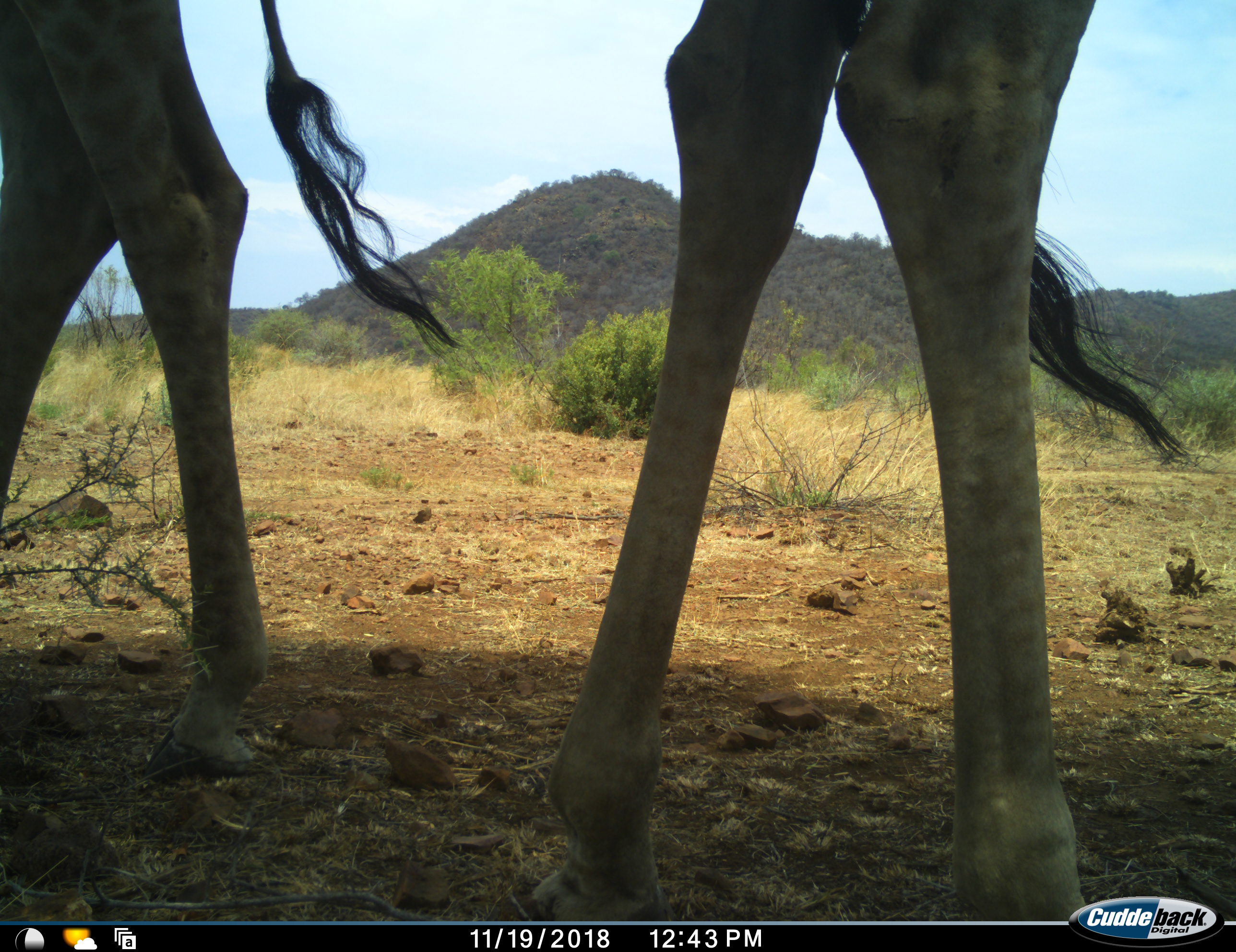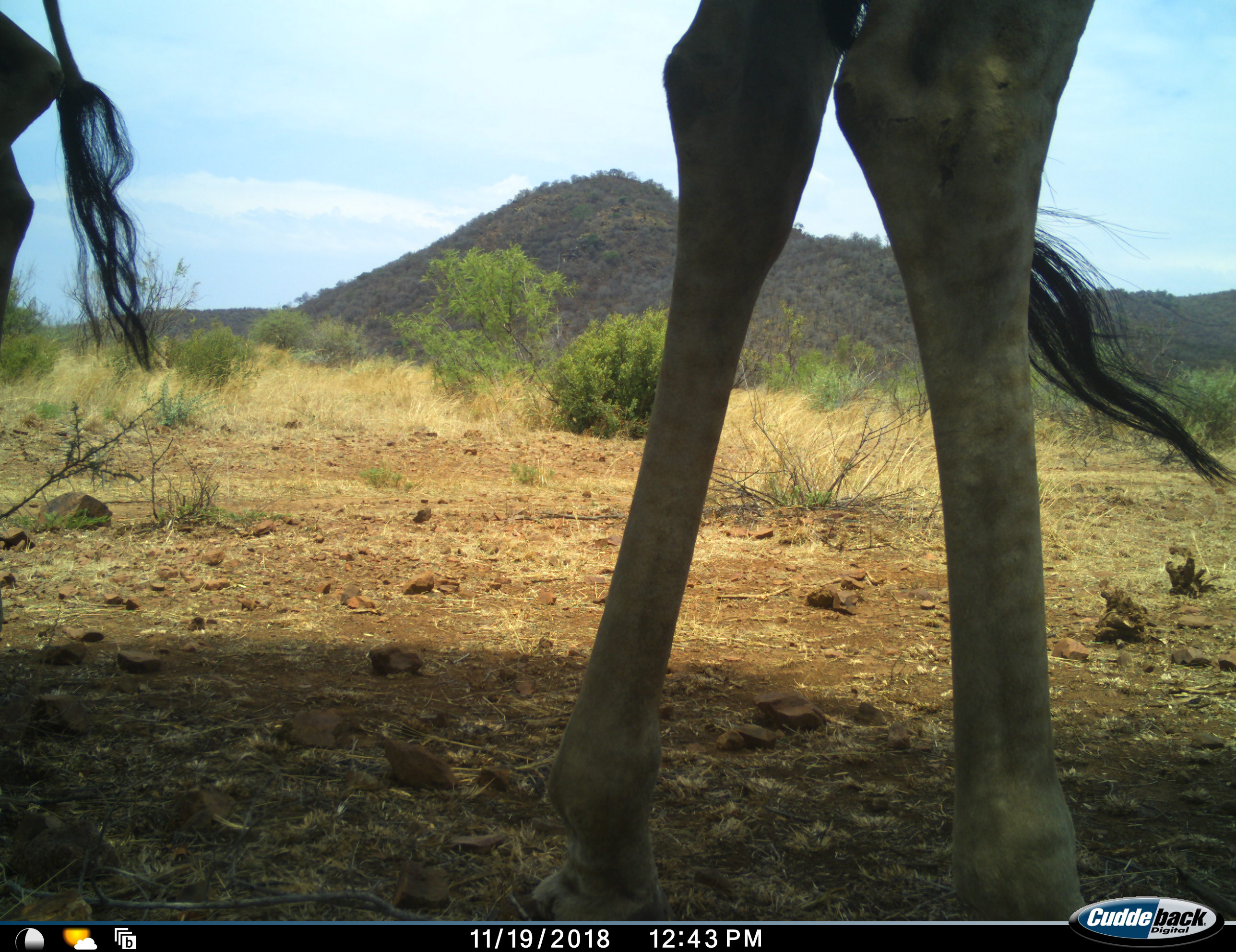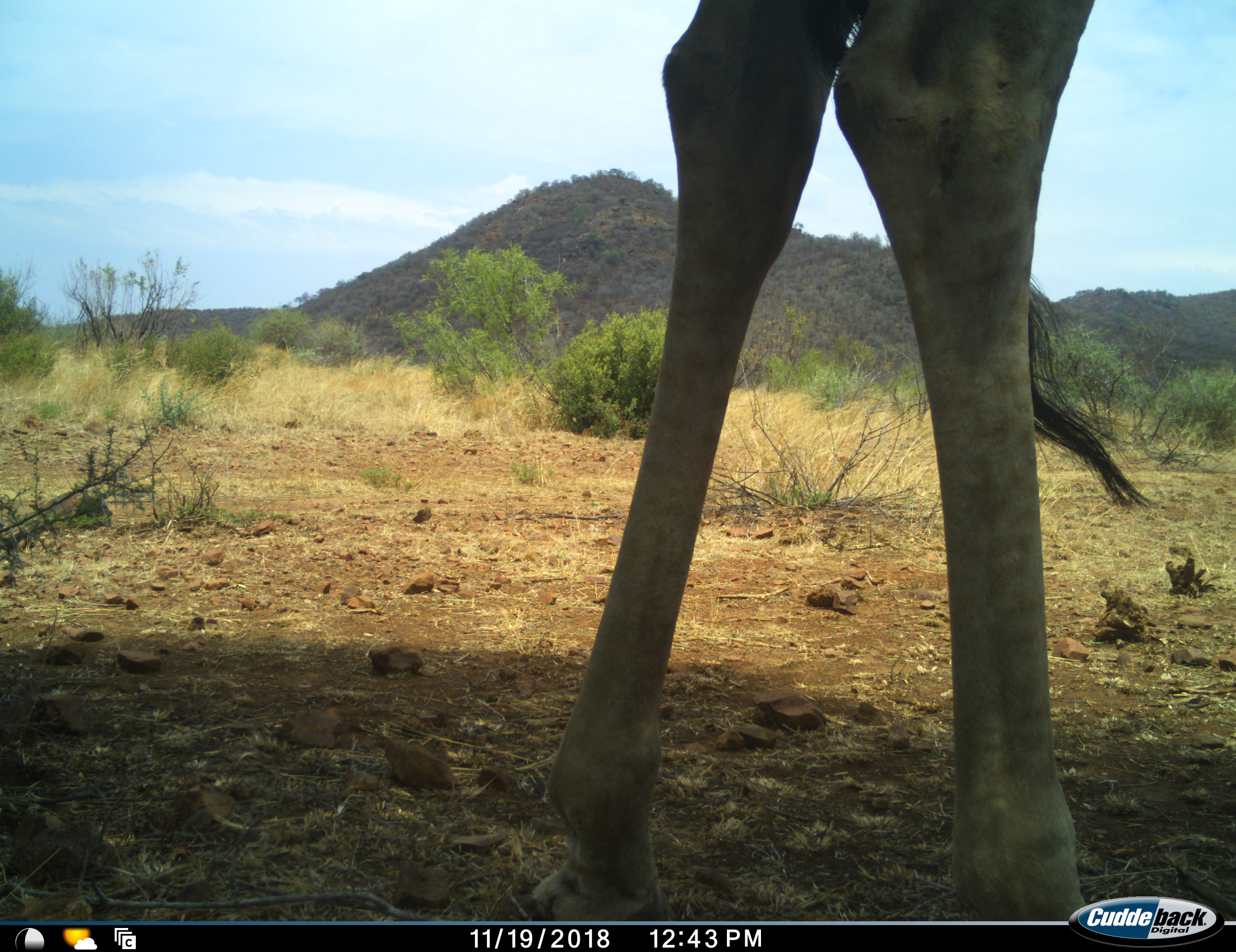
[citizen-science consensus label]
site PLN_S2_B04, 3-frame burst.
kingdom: Animalia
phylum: Chordata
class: Mammalia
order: Artiodactyla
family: Giraffidae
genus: Giraffa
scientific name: Giraffa camelopardalis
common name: giraffe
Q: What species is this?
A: Giraffe (Giraffa camelopardalis).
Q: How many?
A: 2.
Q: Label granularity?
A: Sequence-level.